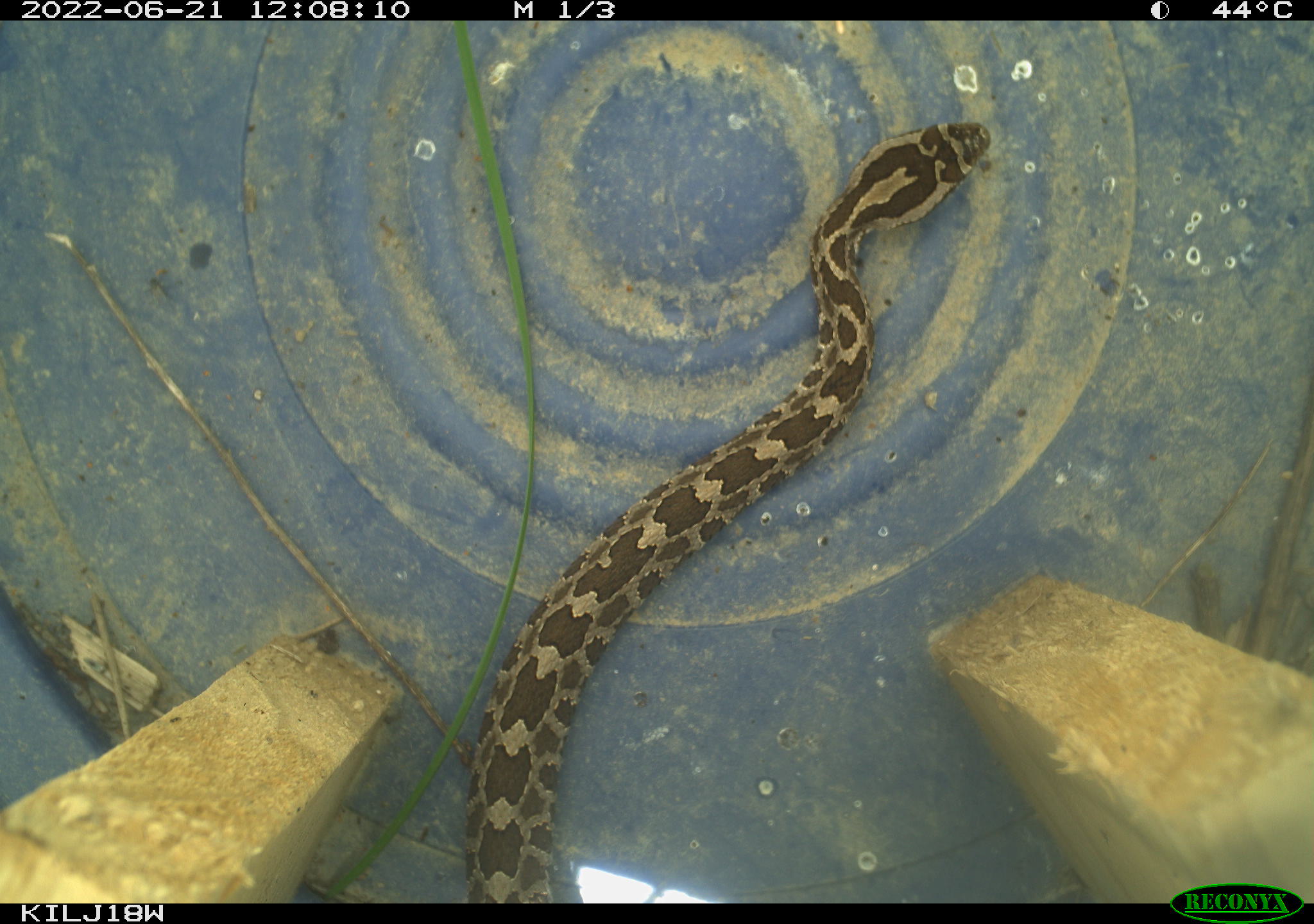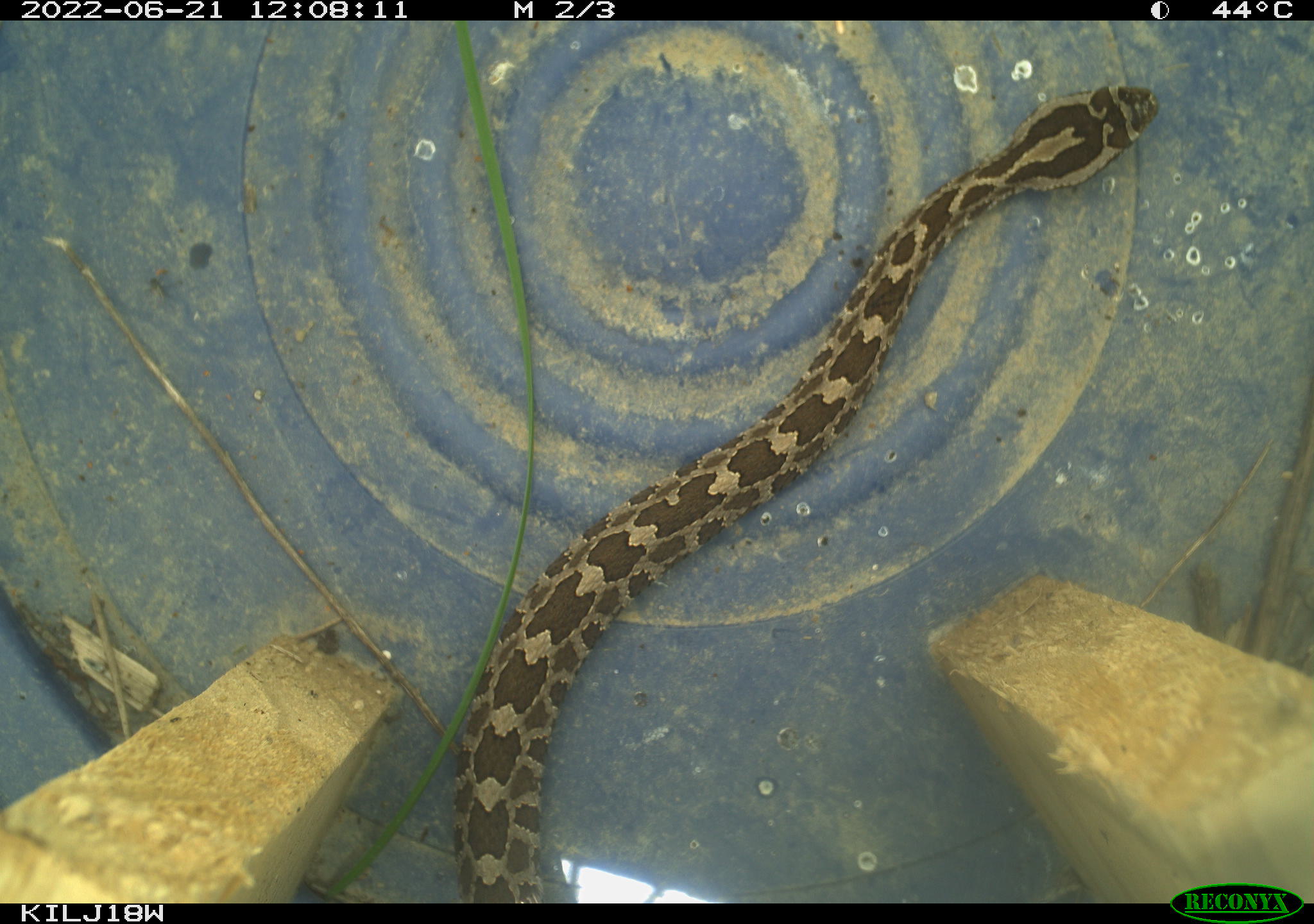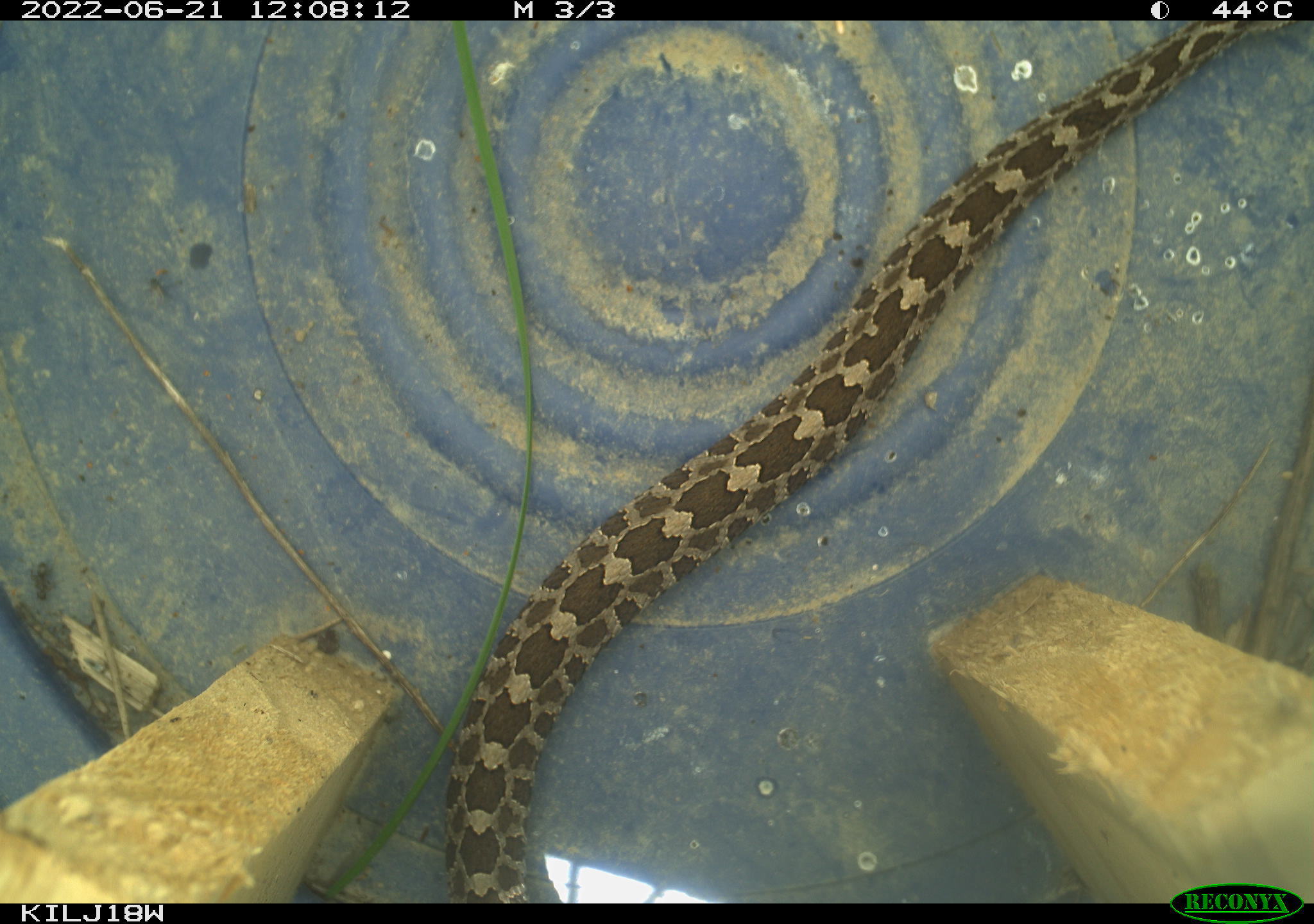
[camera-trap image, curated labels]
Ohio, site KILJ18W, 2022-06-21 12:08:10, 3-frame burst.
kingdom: Animalia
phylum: Chordata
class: Reptilia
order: Squamata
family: Viperidae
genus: Sistrurus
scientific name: Sistrurus catenatus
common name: eastern massasauga